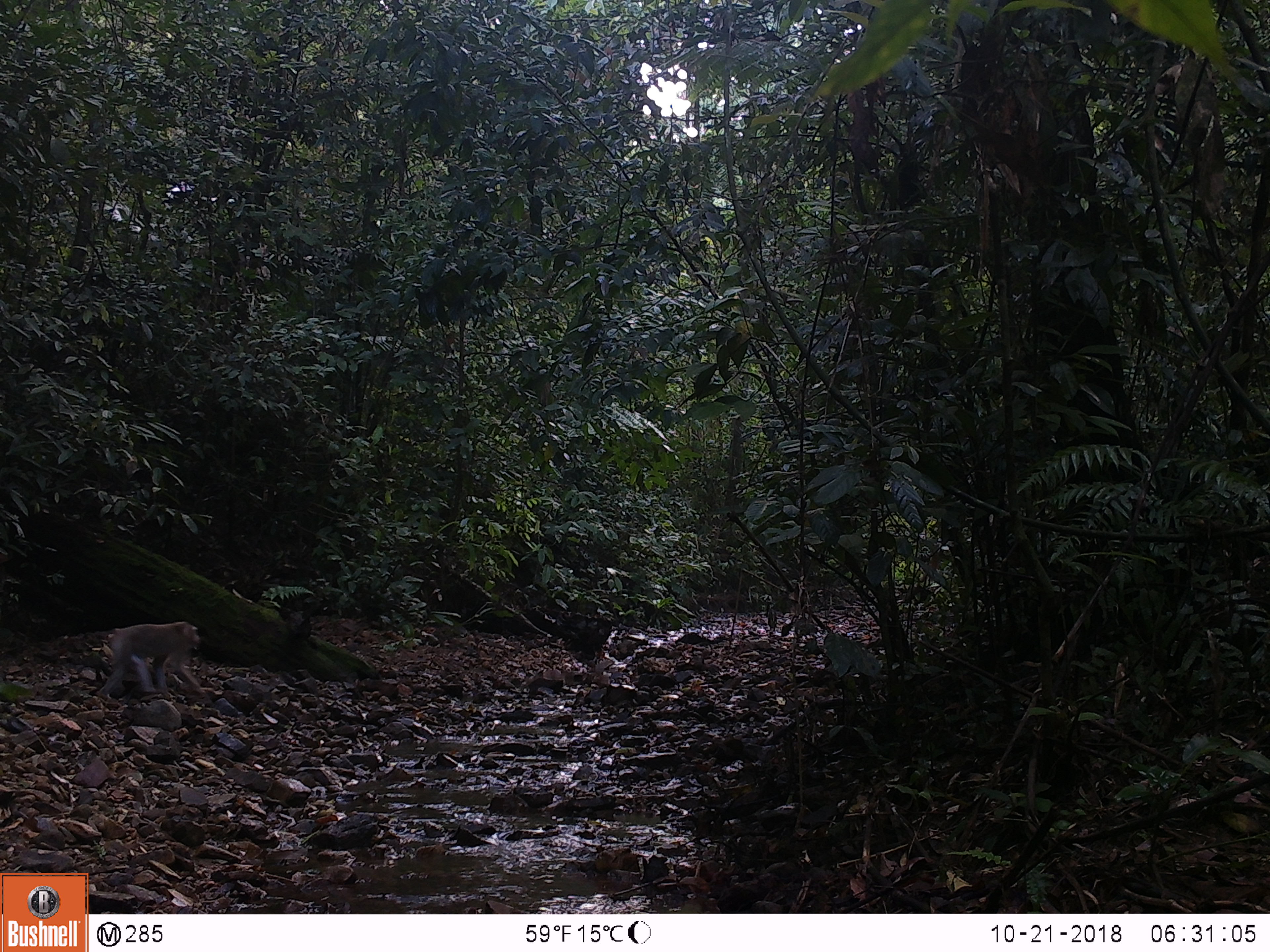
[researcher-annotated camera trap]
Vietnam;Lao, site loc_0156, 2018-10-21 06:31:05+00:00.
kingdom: Animalia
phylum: Chordata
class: Mammalia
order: Primates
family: Cercopithecidae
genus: Macaca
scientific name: Macaca nemestrina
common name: pig-tailed macaque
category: pig tailed macaque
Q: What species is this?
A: Pig tailed macaque (pig-tailed macaque) (Macaca nemestrina).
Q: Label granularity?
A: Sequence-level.